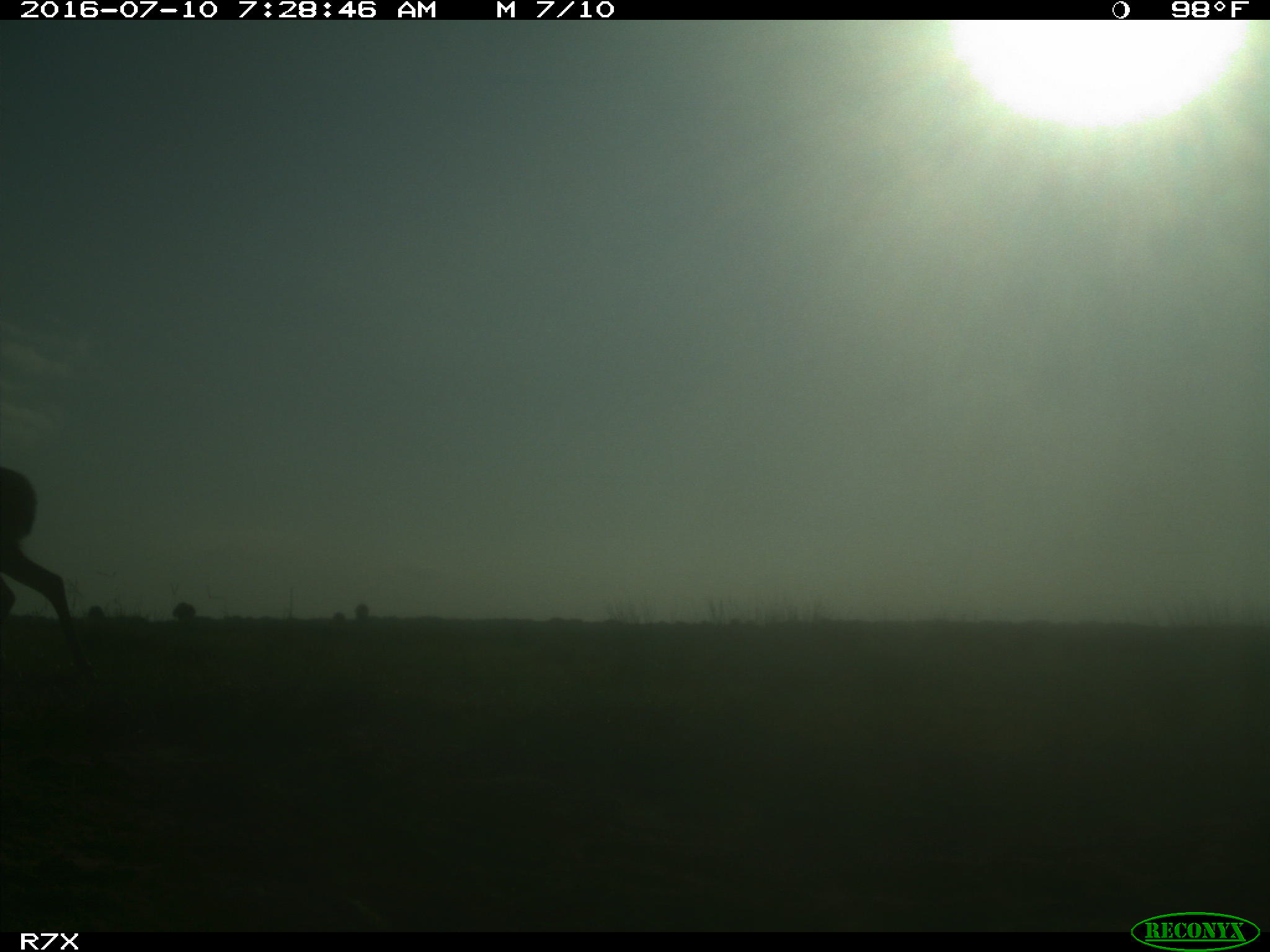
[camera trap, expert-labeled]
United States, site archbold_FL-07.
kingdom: Animalia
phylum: Chordata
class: Mammalia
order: Artiodactyla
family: Cervidae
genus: Odocoileus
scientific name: Odocoileus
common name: deer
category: unidentified deer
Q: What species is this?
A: Unidentified deer (deer) (Odocoileus).